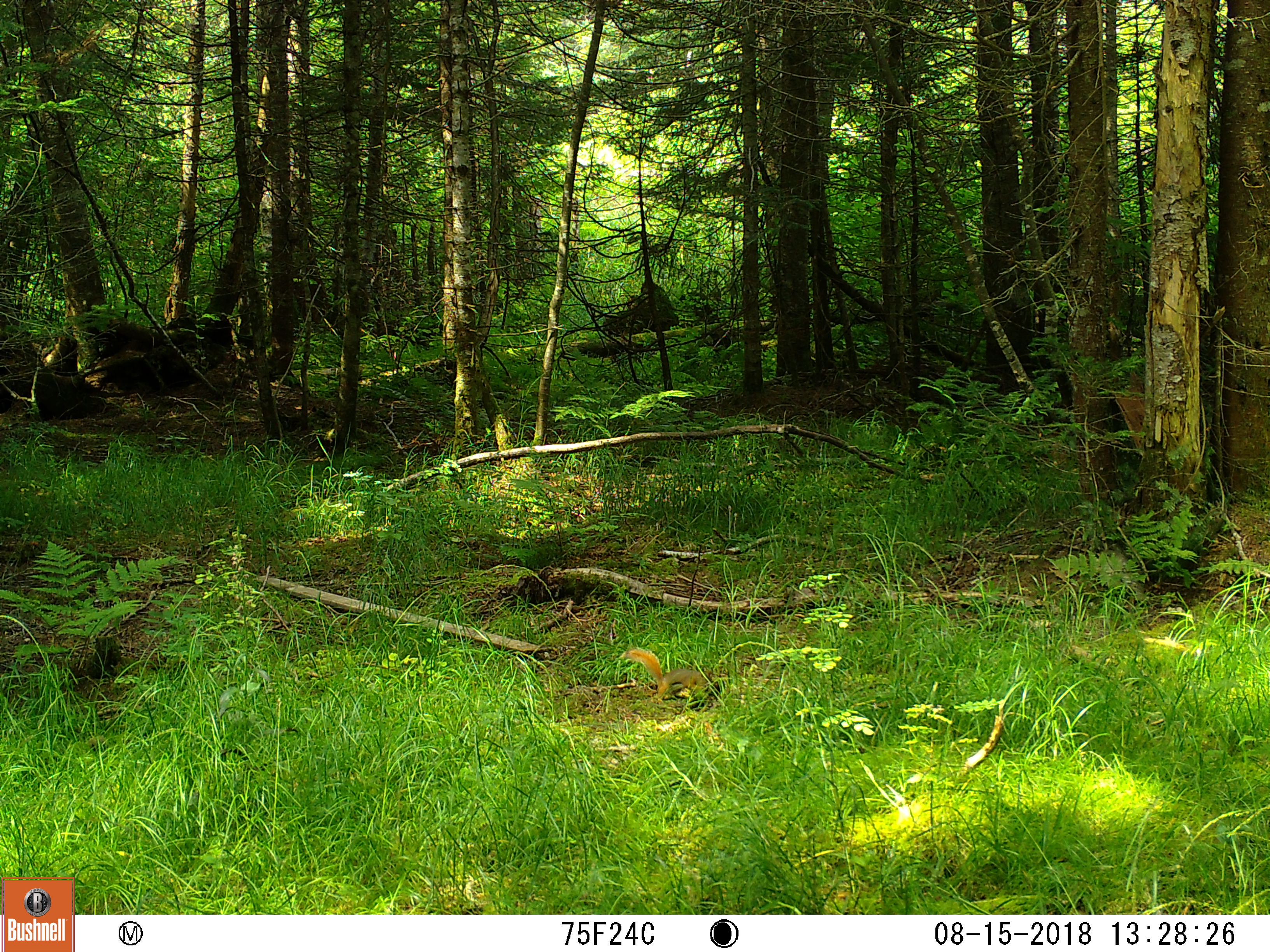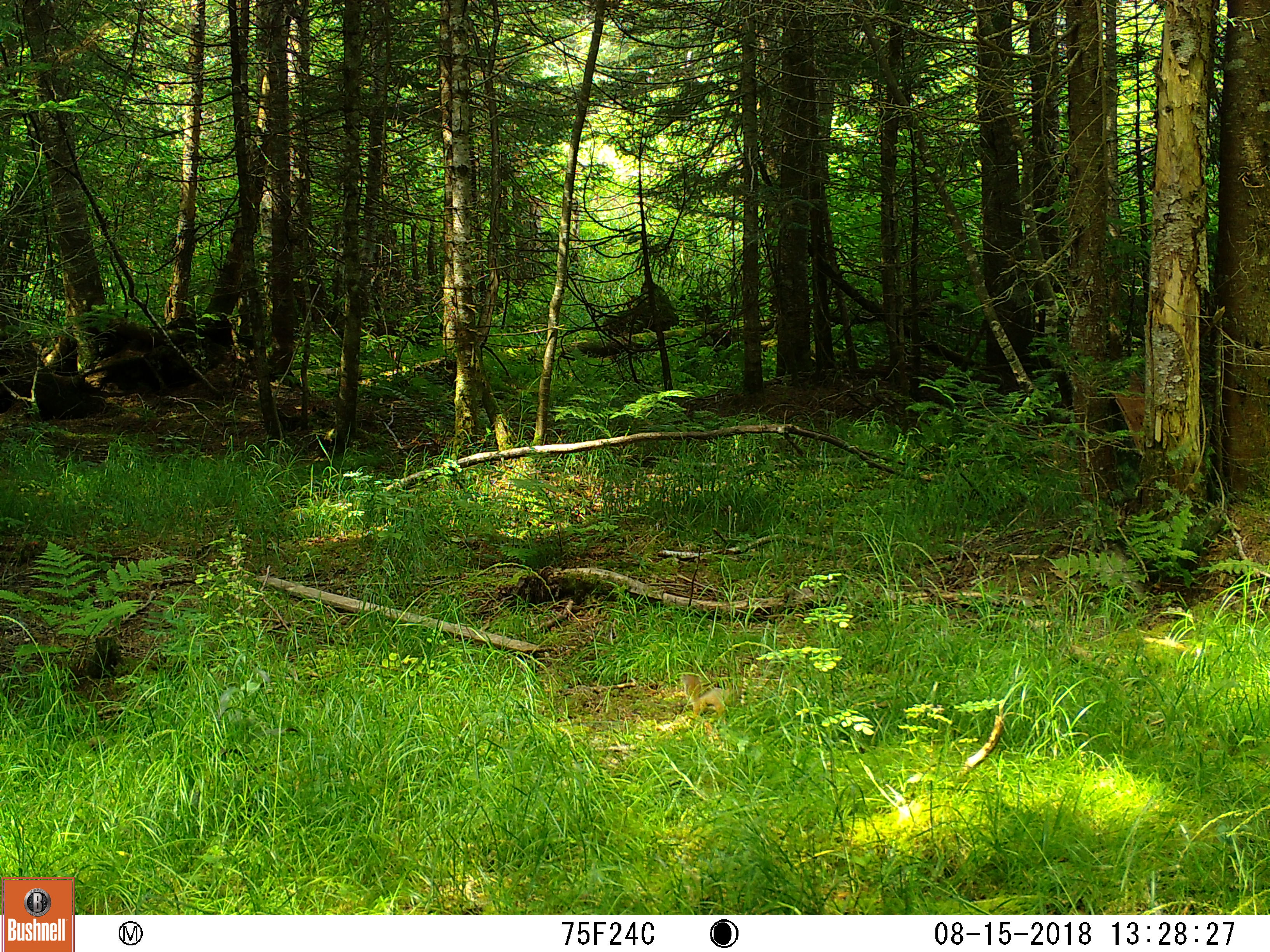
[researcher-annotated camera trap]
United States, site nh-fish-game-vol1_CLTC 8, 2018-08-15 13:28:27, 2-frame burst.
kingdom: Animalia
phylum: Chordata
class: Mammalia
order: Rodentia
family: Sciuridae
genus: Tamiasciurus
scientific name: Tamiasciurus hudsonicus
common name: red squirrel